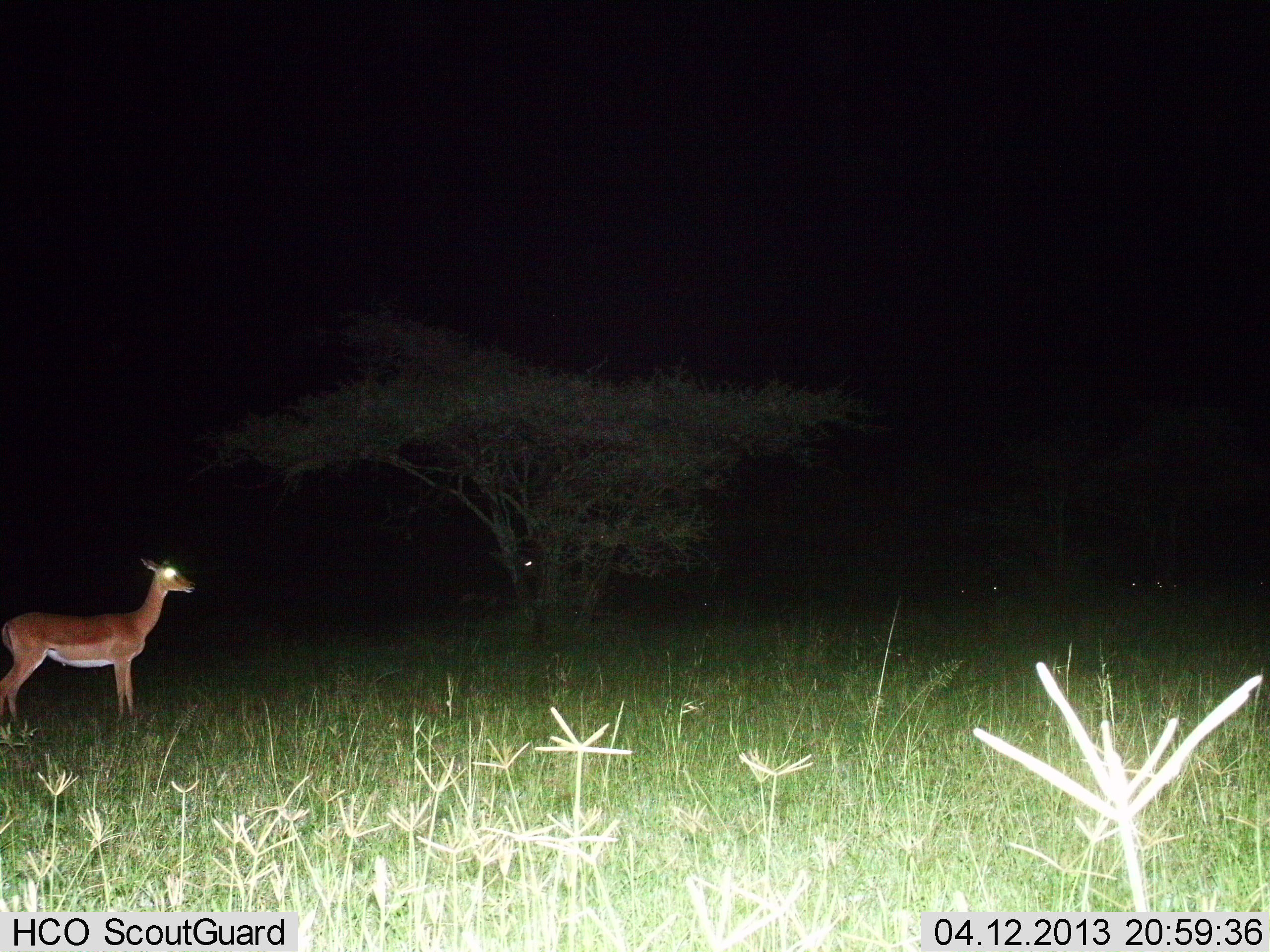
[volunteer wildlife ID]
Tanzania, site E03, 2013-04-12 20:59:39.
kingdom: Animalia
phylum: Chordata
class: Mammalia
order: Artiodactyla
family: Bovidae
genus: Aepyceros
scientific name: Aepyceros melampus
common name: impala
Impala (Aepyceros melampus), count 1. Behavior (volunteer vote fractions): standing 100%, resting 0%, moving 0%, interacting 0%. Young present (vote fraction): 0%. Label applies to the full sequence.